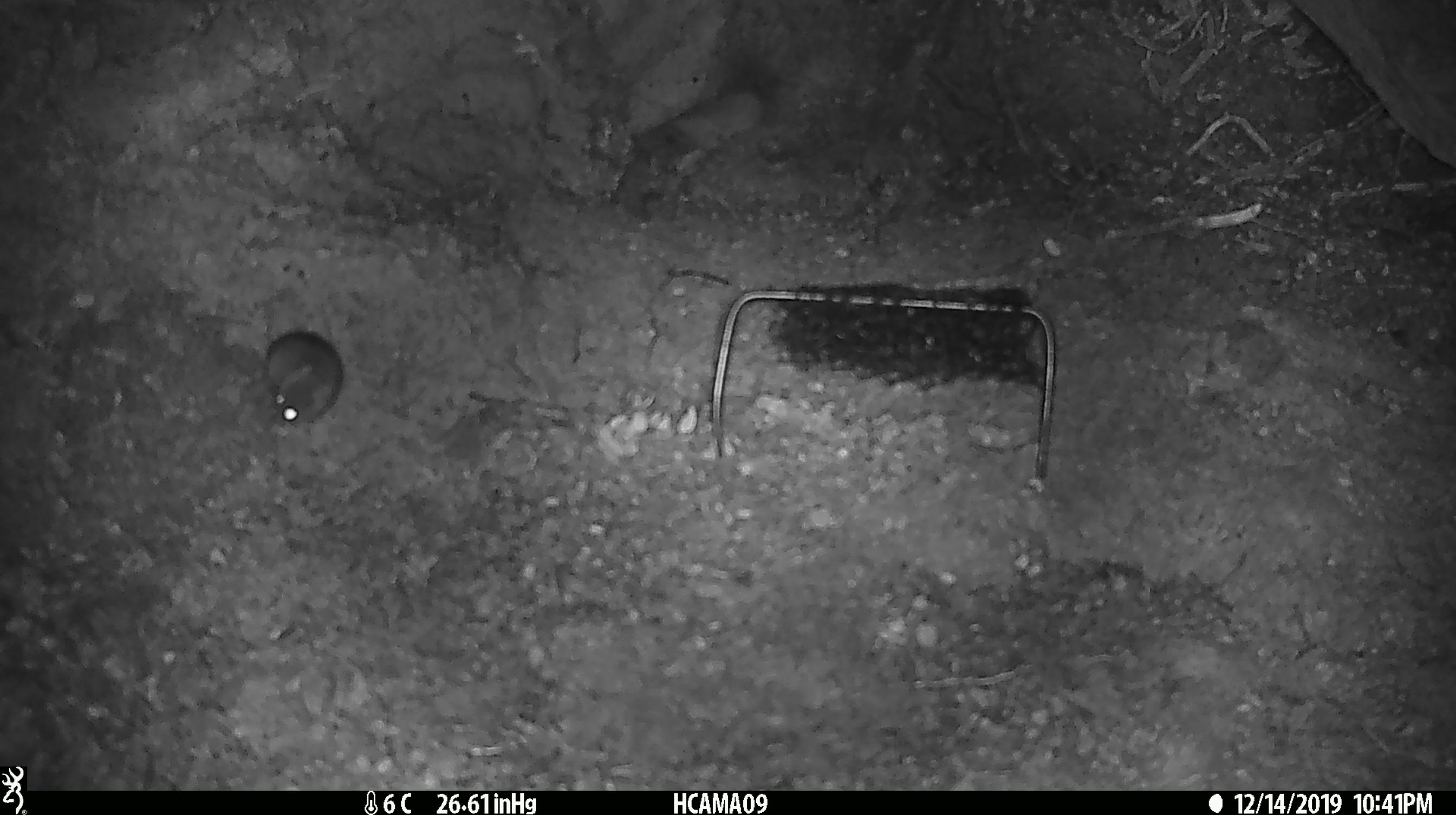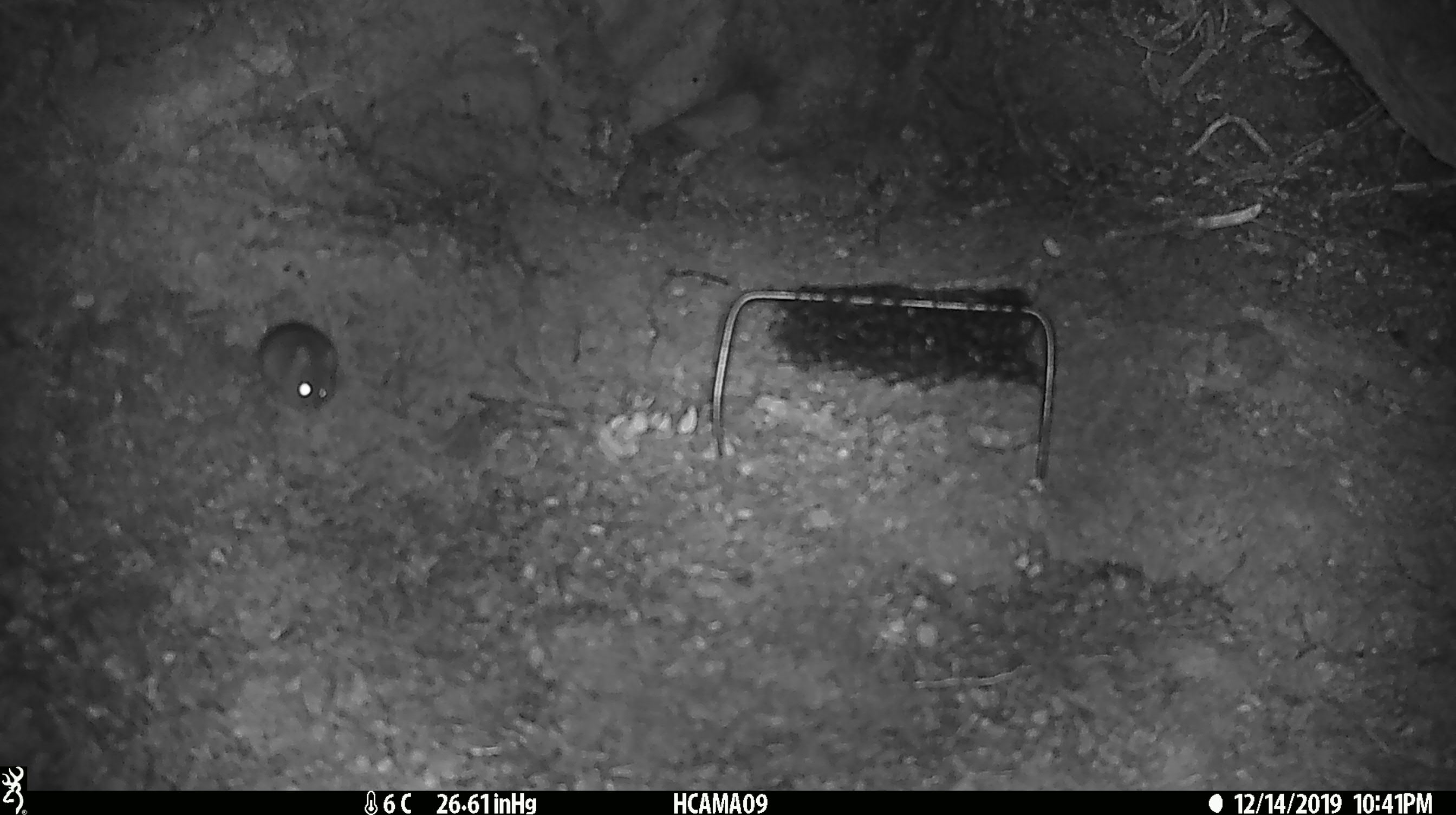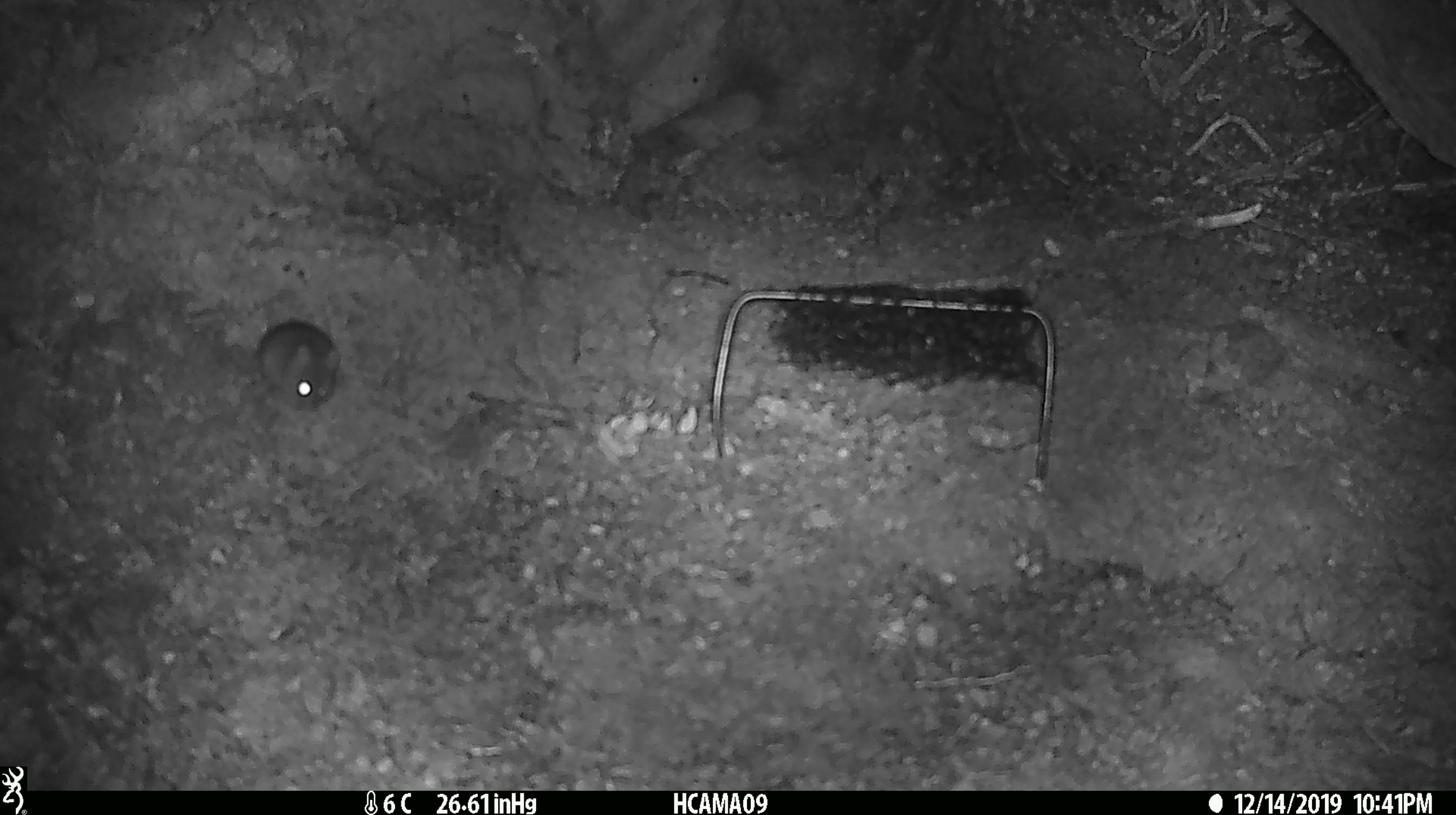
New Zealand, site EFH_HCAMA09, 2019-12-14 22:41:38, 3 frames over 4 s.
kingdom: Animalia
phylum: Chordata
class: Mammalia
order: Rodentia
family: Muridae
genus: Mus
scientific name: Mus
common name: mouse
Mouse (Mus).